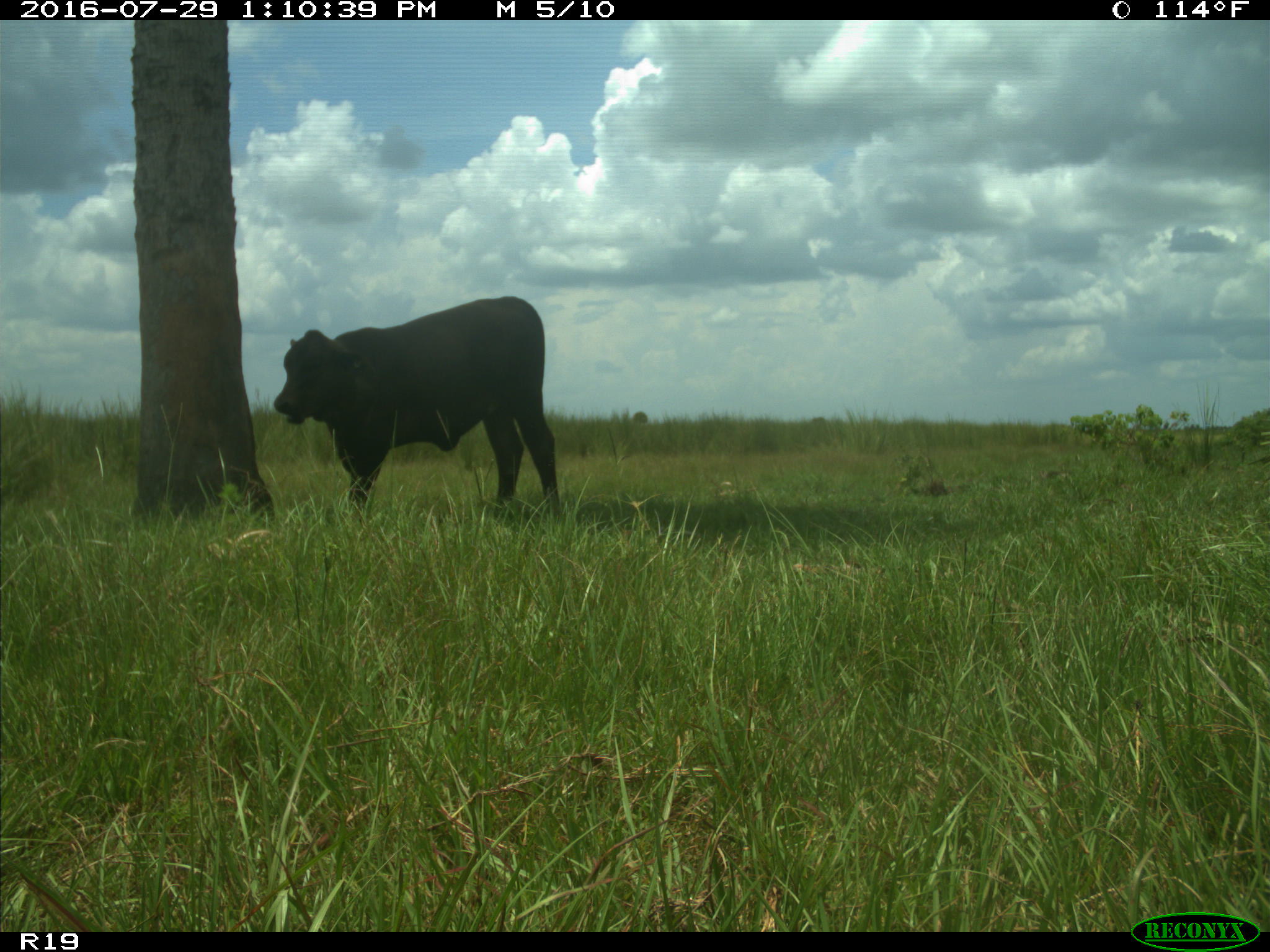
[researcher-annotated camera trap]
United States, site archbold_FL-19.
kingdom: Animalia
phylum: Chordata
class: Mammalia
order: Artiodactyla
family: Bovidae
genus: Bos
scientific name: Bos taurus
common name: domestic cow